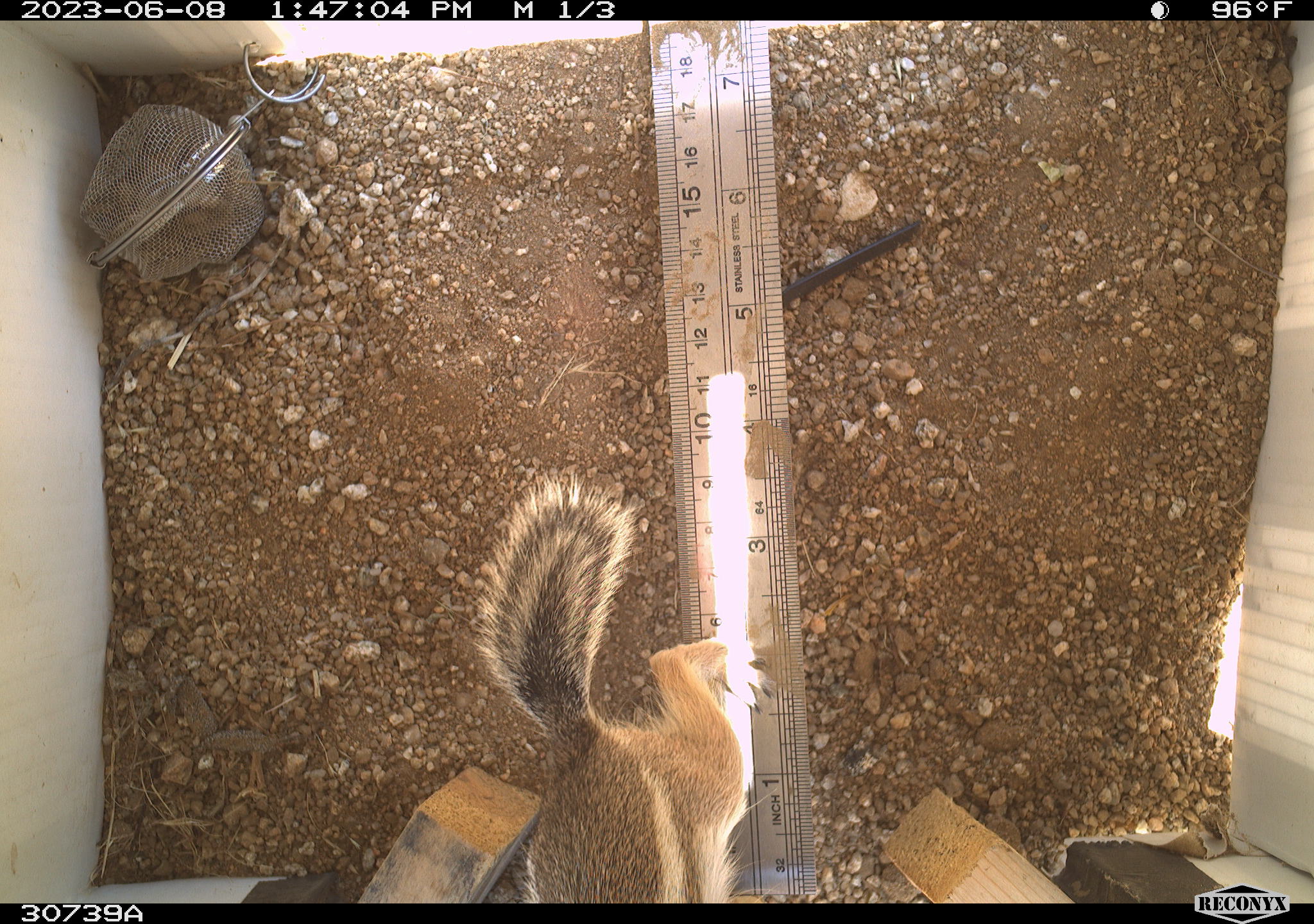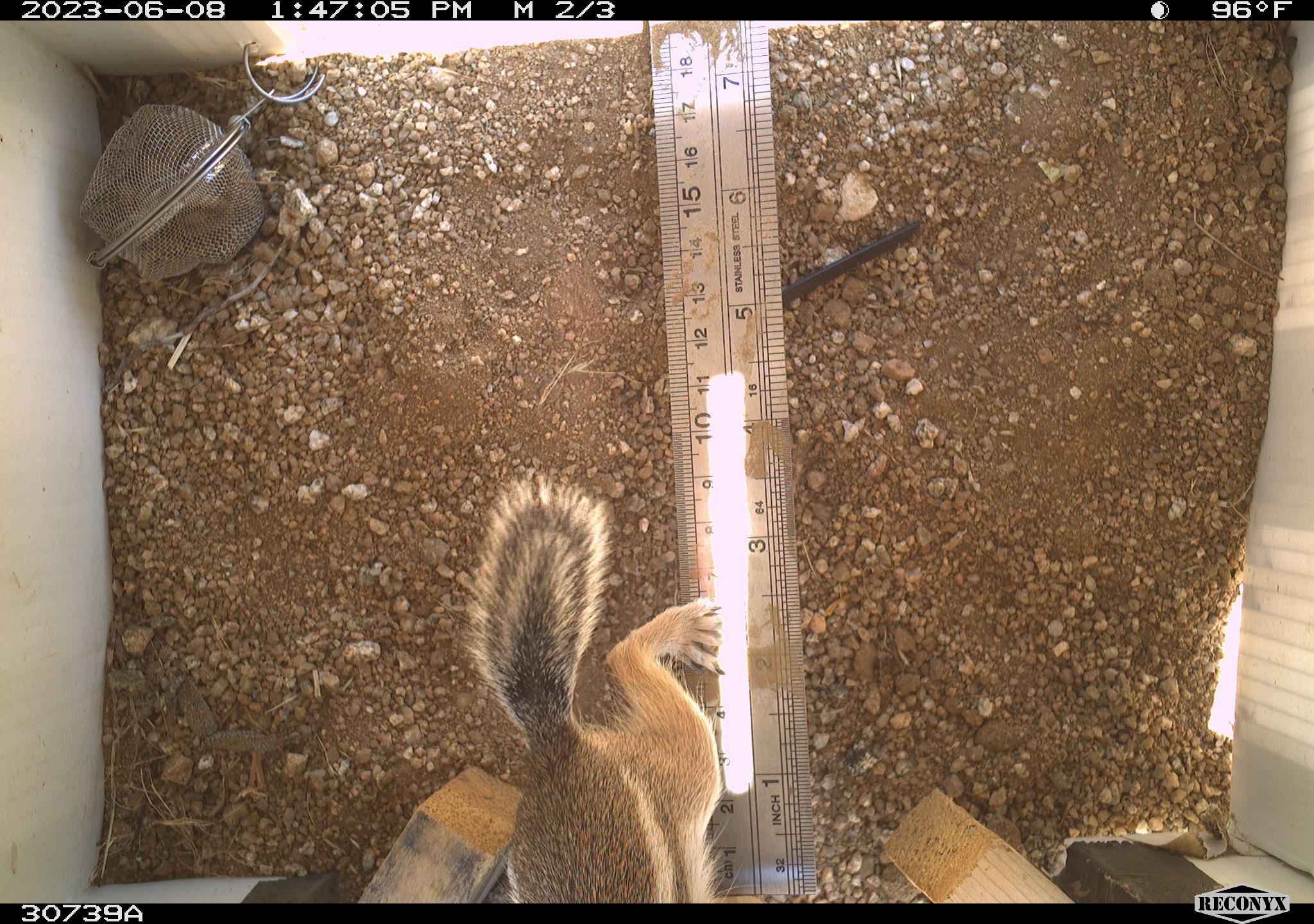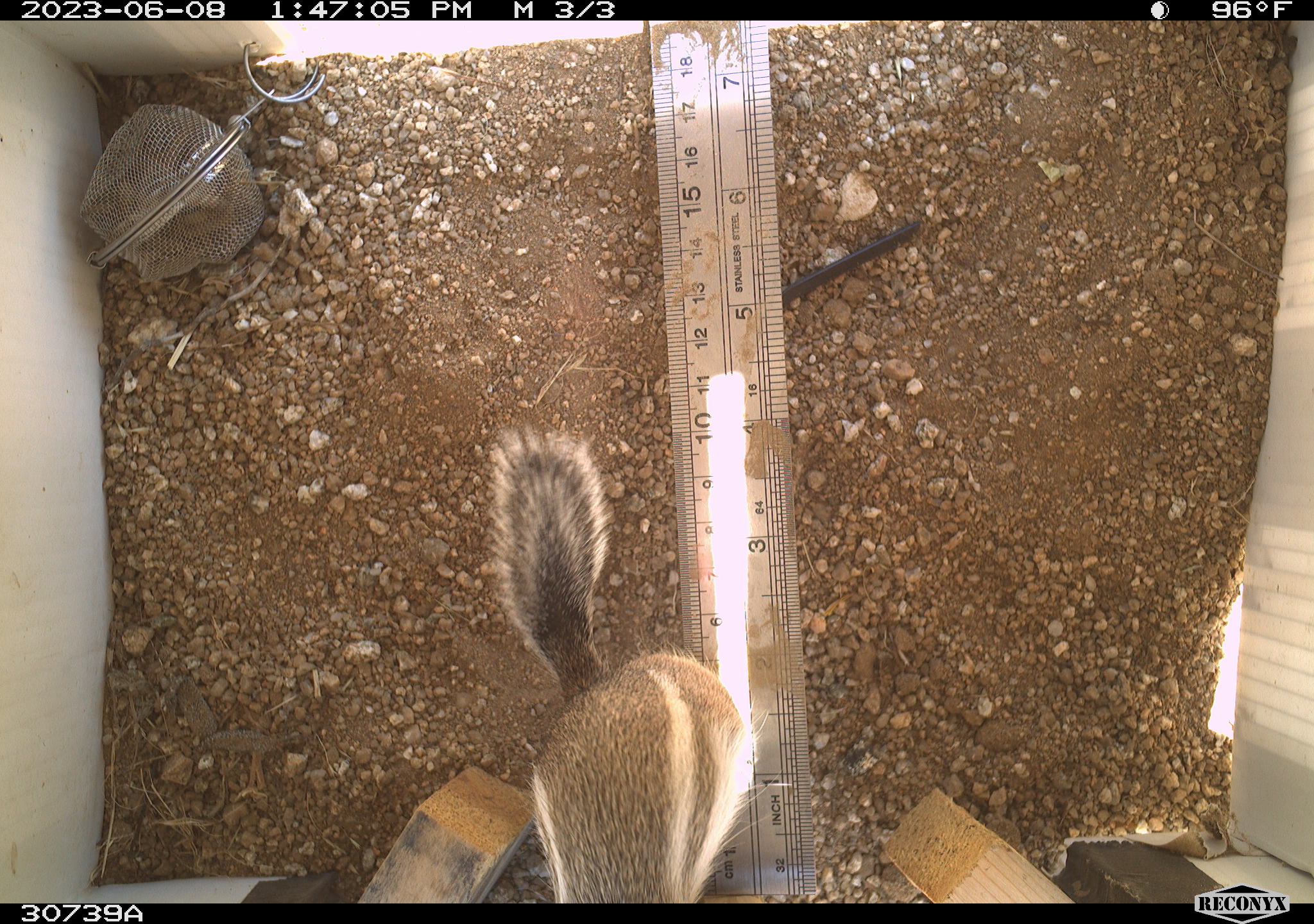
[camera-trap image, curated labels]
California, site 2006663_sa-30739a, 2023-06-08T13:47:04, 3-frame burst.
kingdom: Animalia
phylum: Chordata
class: Mammalia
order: Rodentia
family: Sciuridae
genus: Ammospermophilus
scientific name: Ammospermophilus leucurus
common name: white-tailed antelope squirrel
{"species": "white-tailed antelope squirrel (Ammospermophilus leucurus)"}